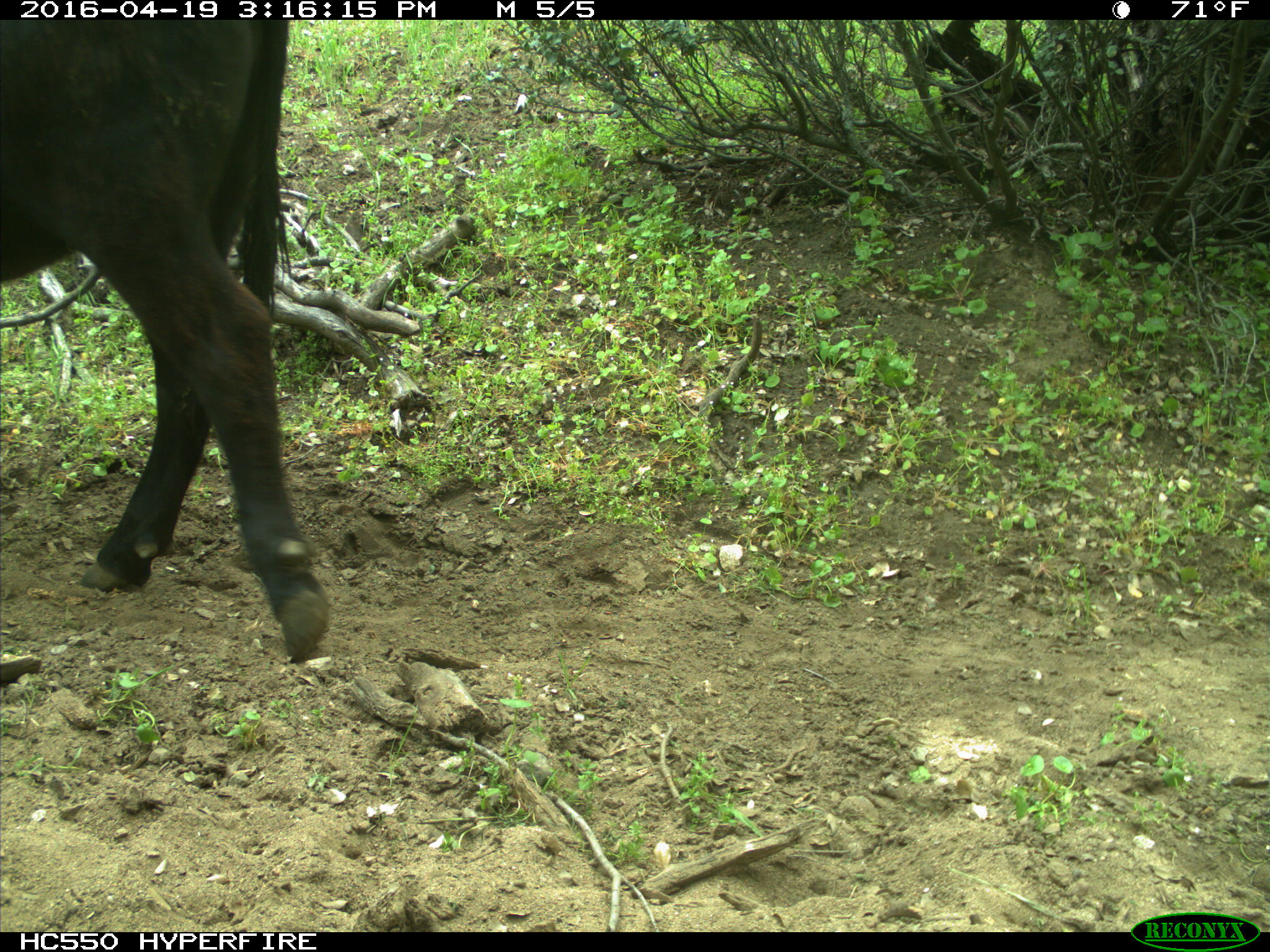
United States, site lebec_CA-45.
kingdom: Animalia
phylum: Chordata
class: Mammalia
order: Artiodactyla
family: Bovidae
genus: Bos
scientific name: Bos taurus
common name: domestic cow